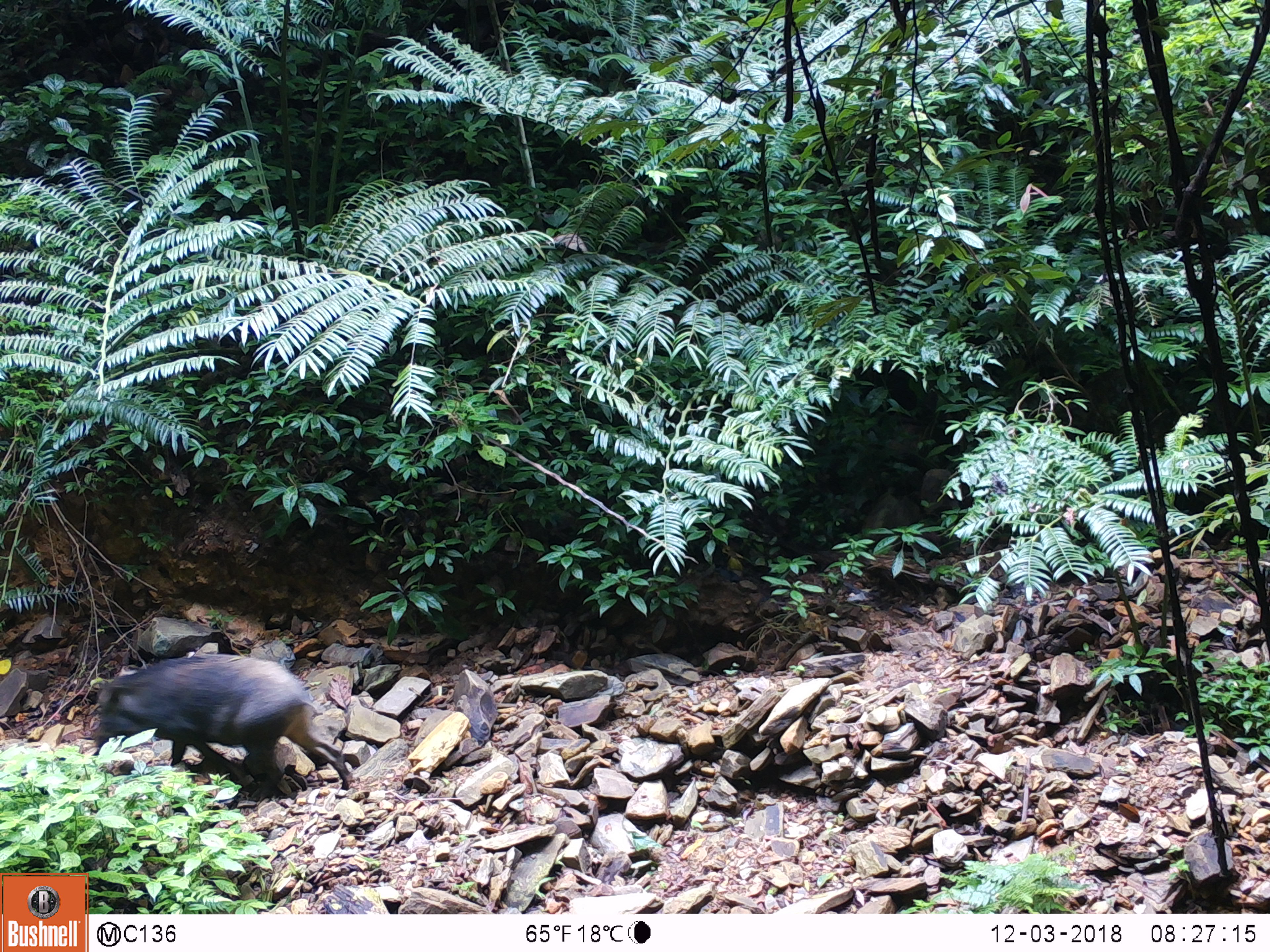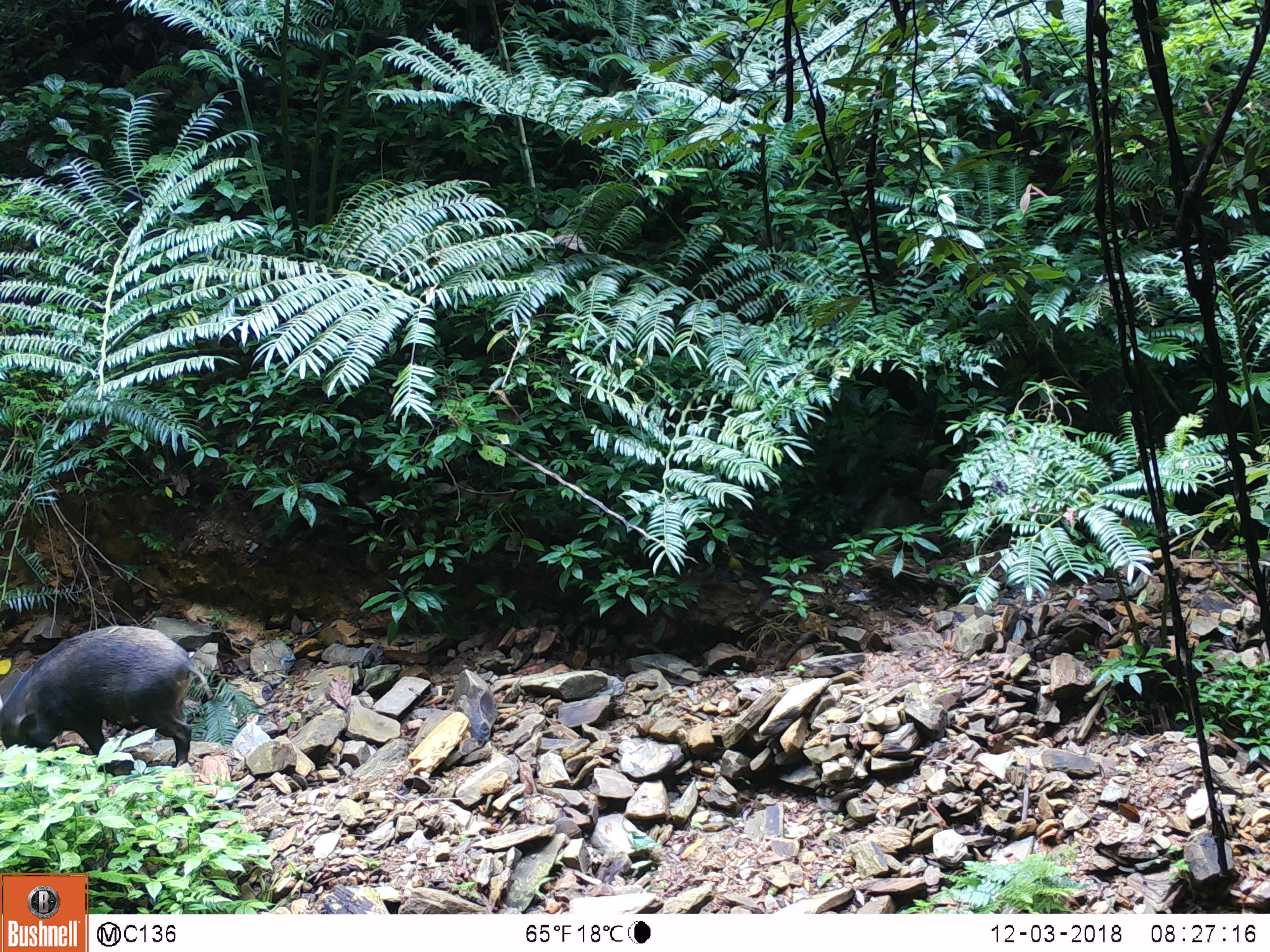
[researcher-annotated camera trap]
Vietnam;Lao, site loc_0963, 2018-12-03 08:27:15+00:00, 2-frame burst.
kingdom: Animalia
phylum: Chordata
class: Mammalia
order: Artiodactyla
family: Suidae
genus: Sus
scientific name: Sus scrofa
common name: eurasian wild pig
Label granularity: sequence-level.